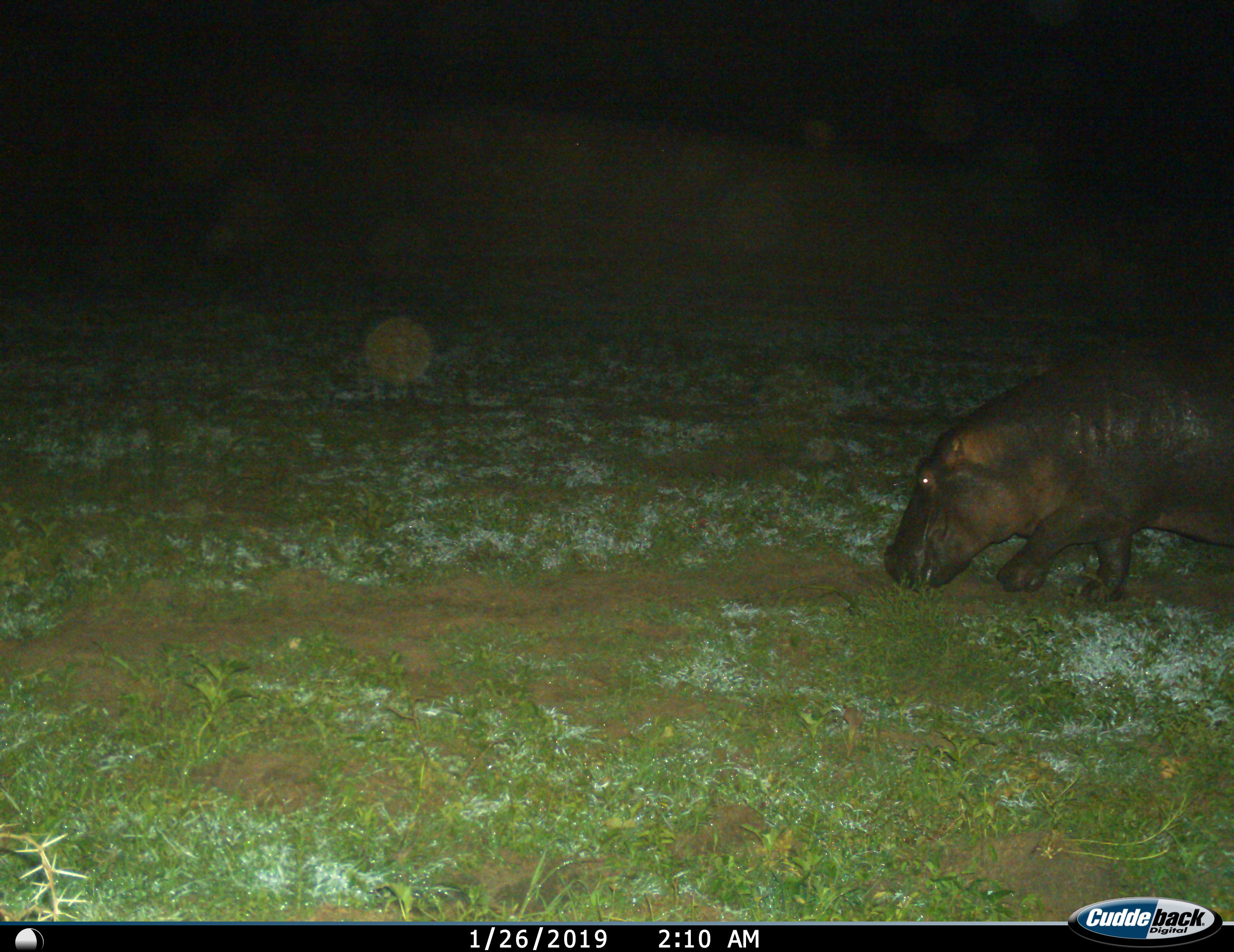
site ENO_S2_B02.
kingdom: Animalia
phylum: Chordata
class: Mammalia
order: Artiodactyla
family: Hippopotamidae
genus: Hippopotamus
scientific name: Hippopotamus amphibius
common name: hippopotamus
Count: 1.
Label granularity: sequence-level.